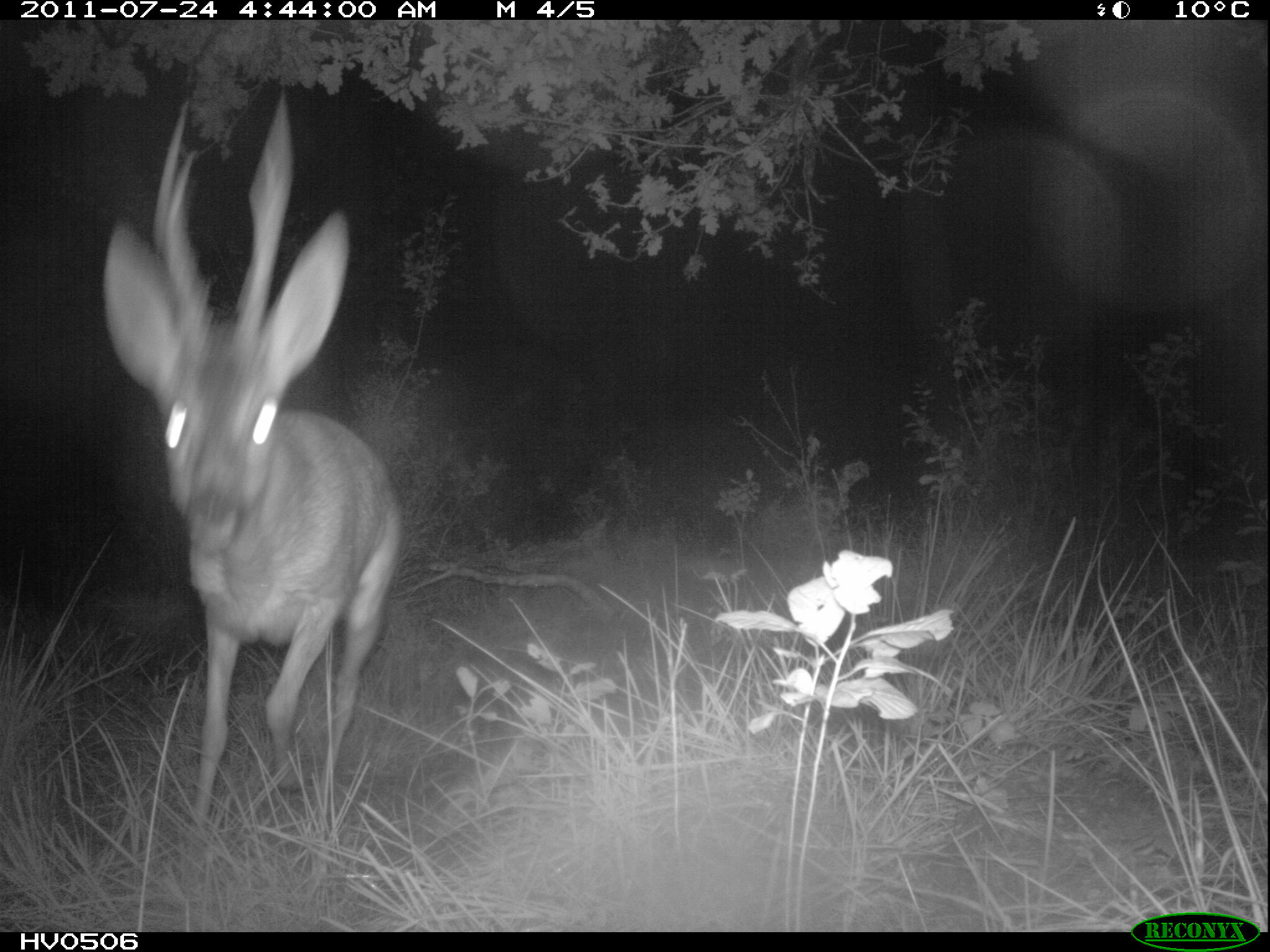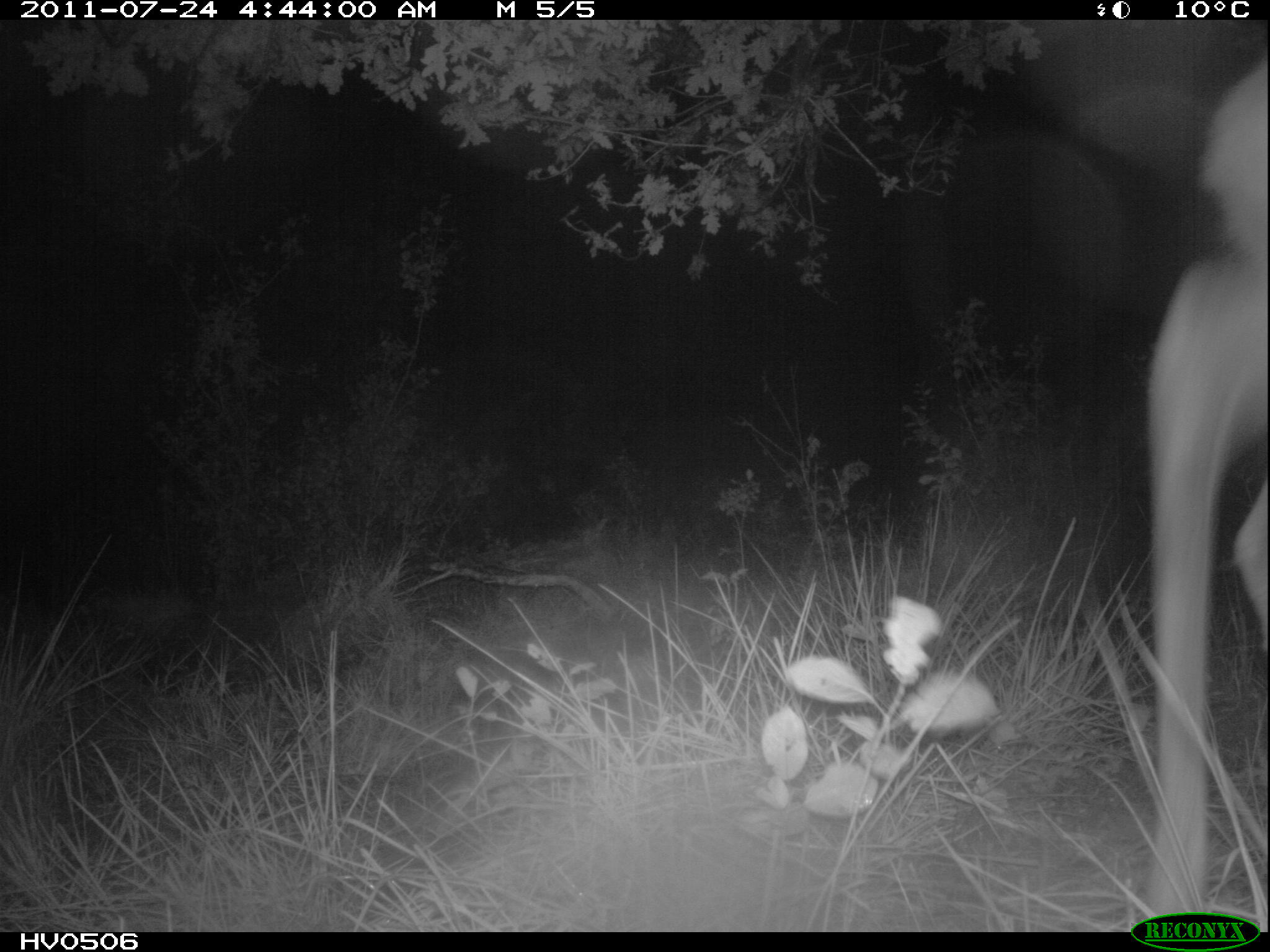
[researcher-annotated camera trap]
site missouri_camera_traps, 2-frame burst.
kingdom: Animalia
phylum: Chordata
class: Mammalia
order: Artiodactyla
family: Cervidae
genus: Capreolus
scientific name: Capreolus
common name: roe deer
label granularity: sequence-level